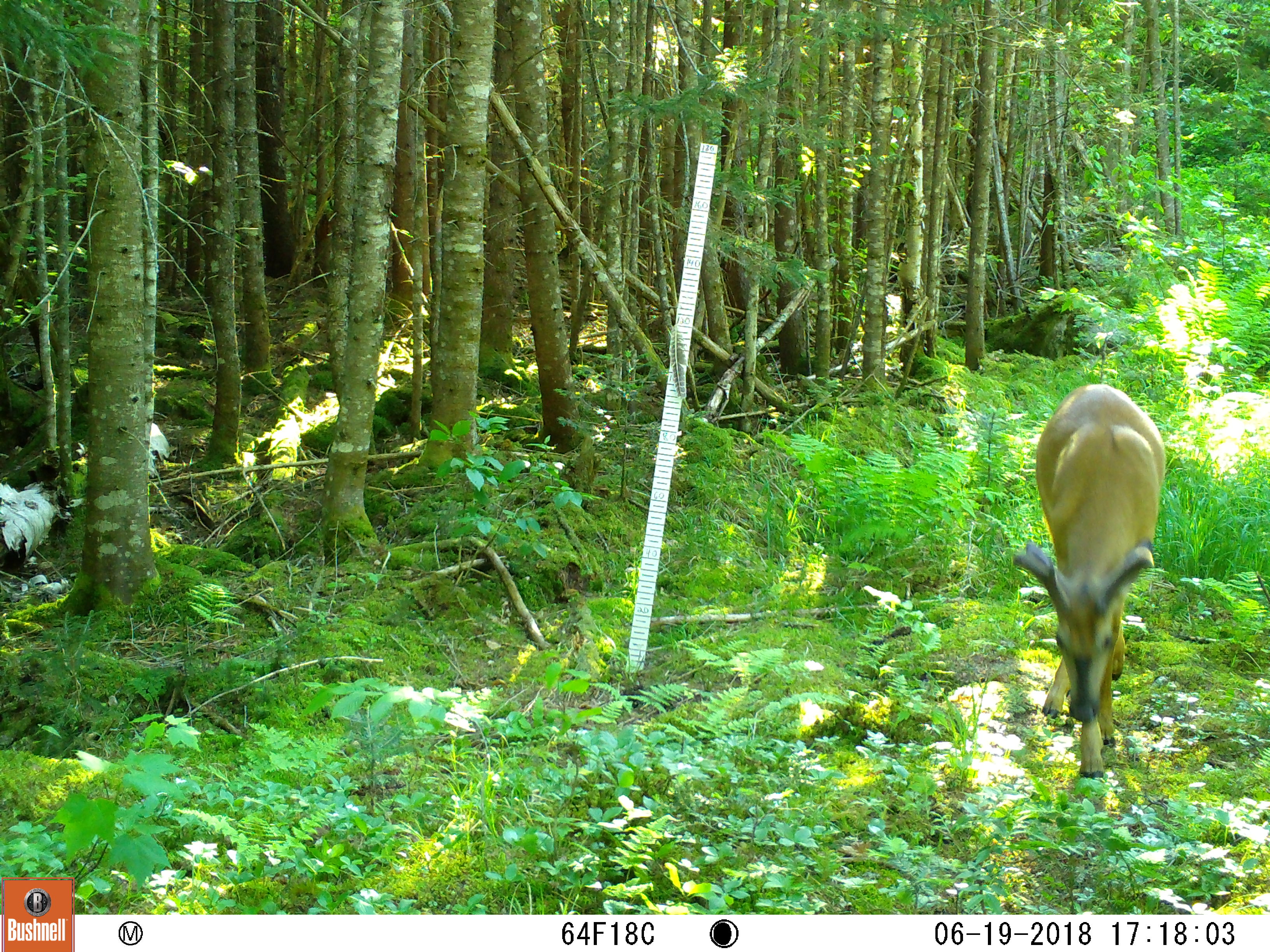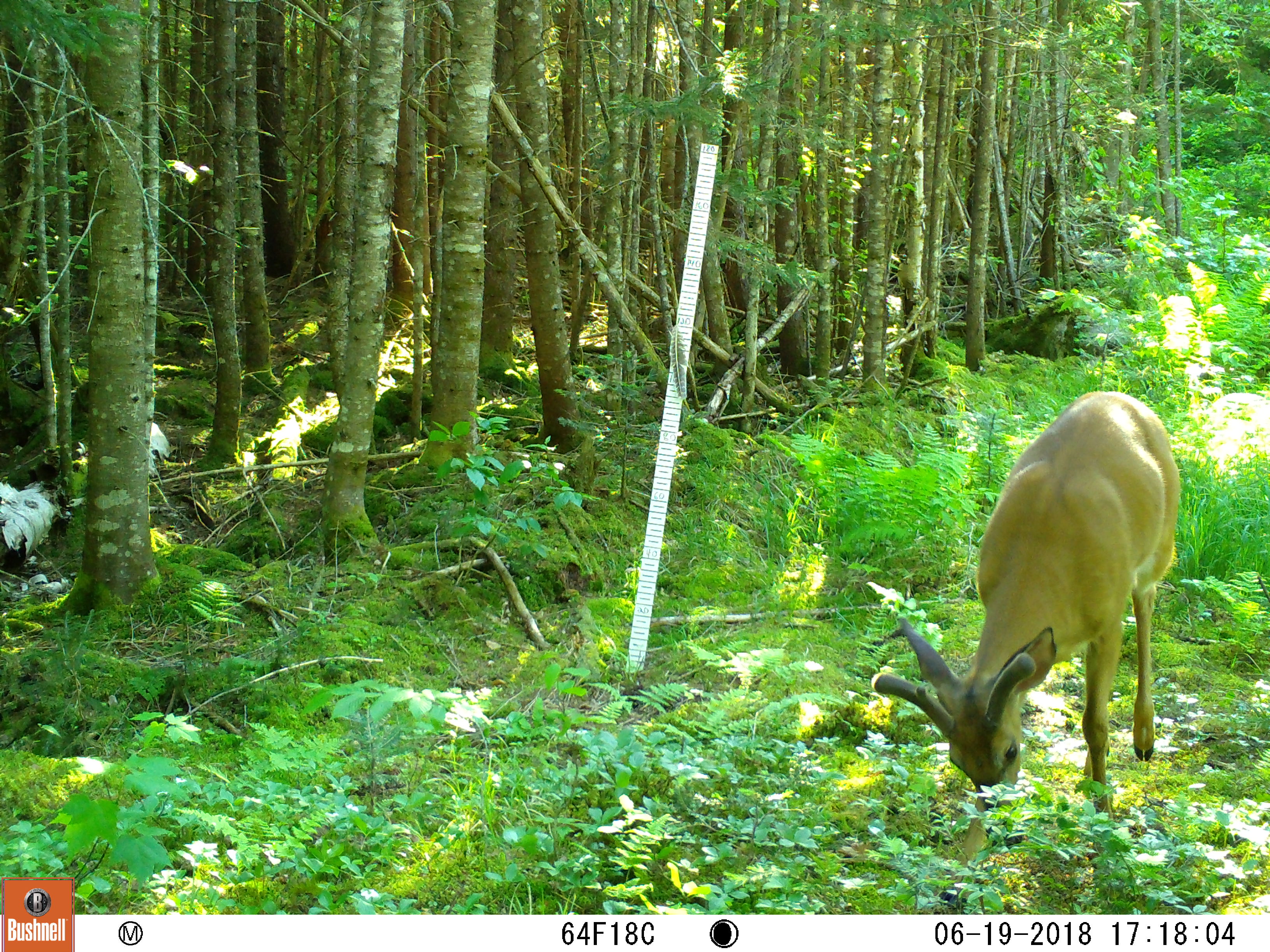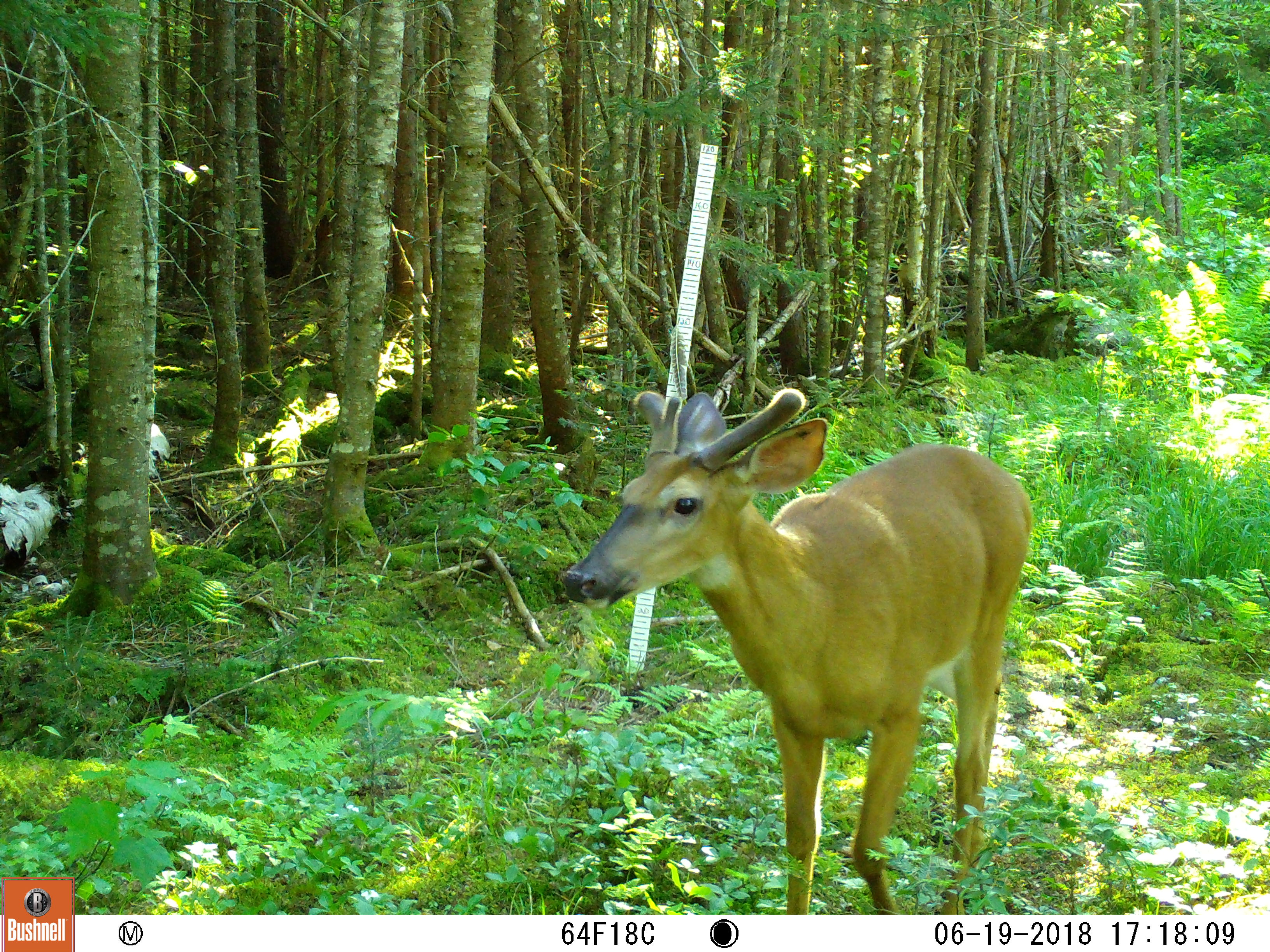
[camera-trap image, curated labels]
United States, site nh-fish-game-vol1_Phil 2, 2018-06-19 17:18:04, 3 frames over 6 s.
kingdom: Animalia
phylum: Chordata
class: Mammalia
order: Artiodactyla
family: Cervidae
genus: Odocoileus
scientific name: Odocoileus virginianus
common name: white-tailed deer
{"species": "white-tailed deer (Odocoileus virginianus)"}